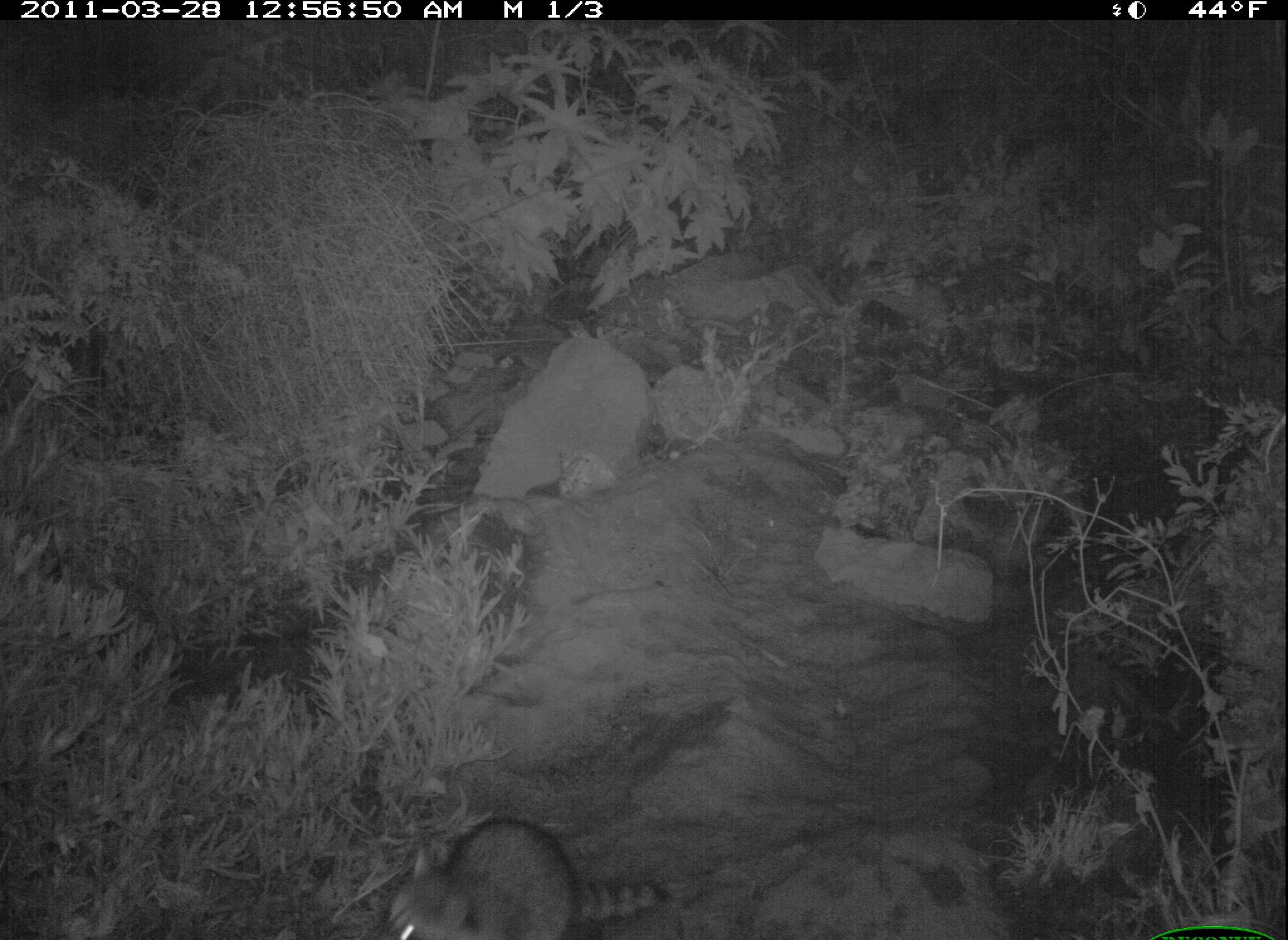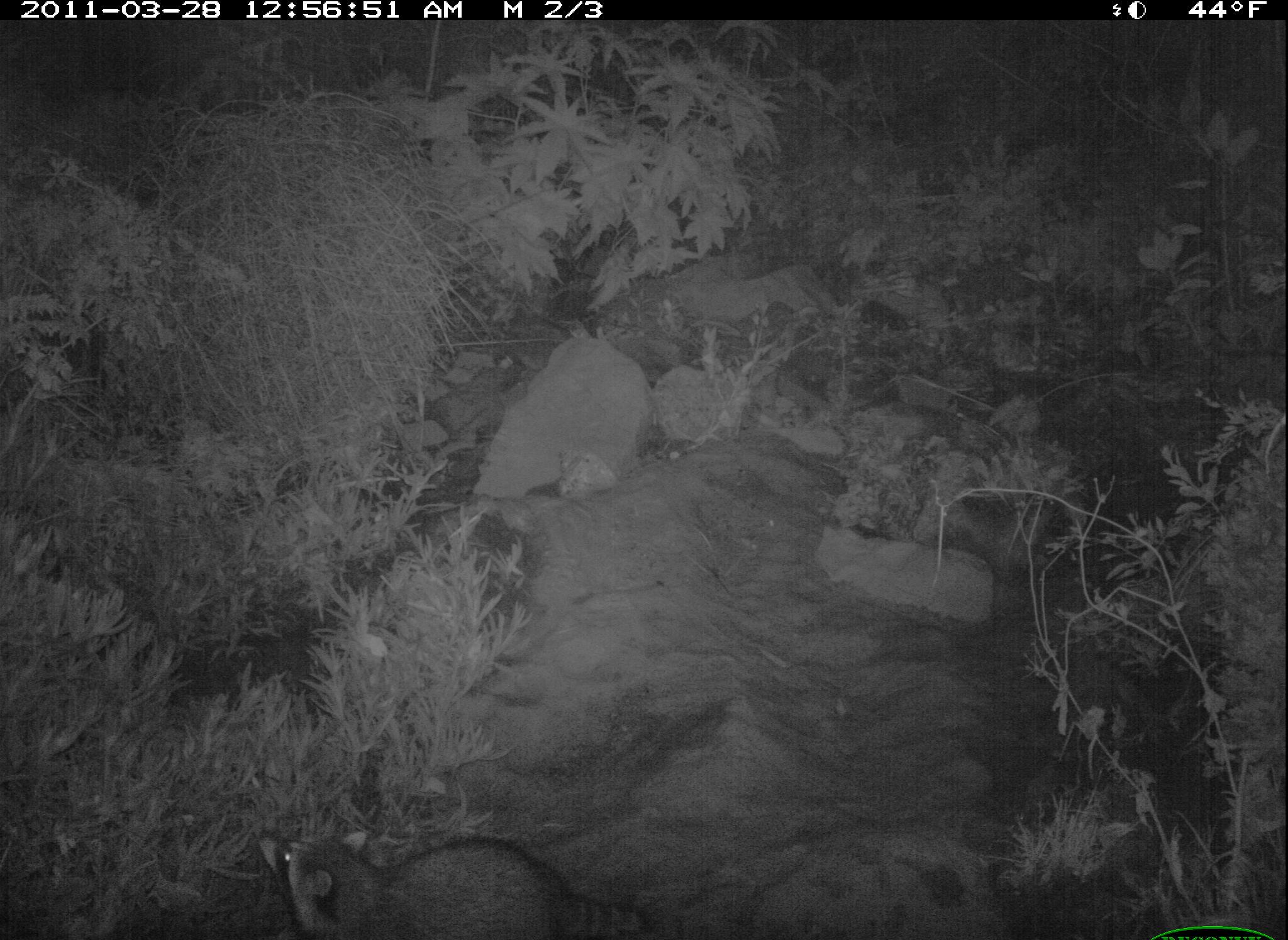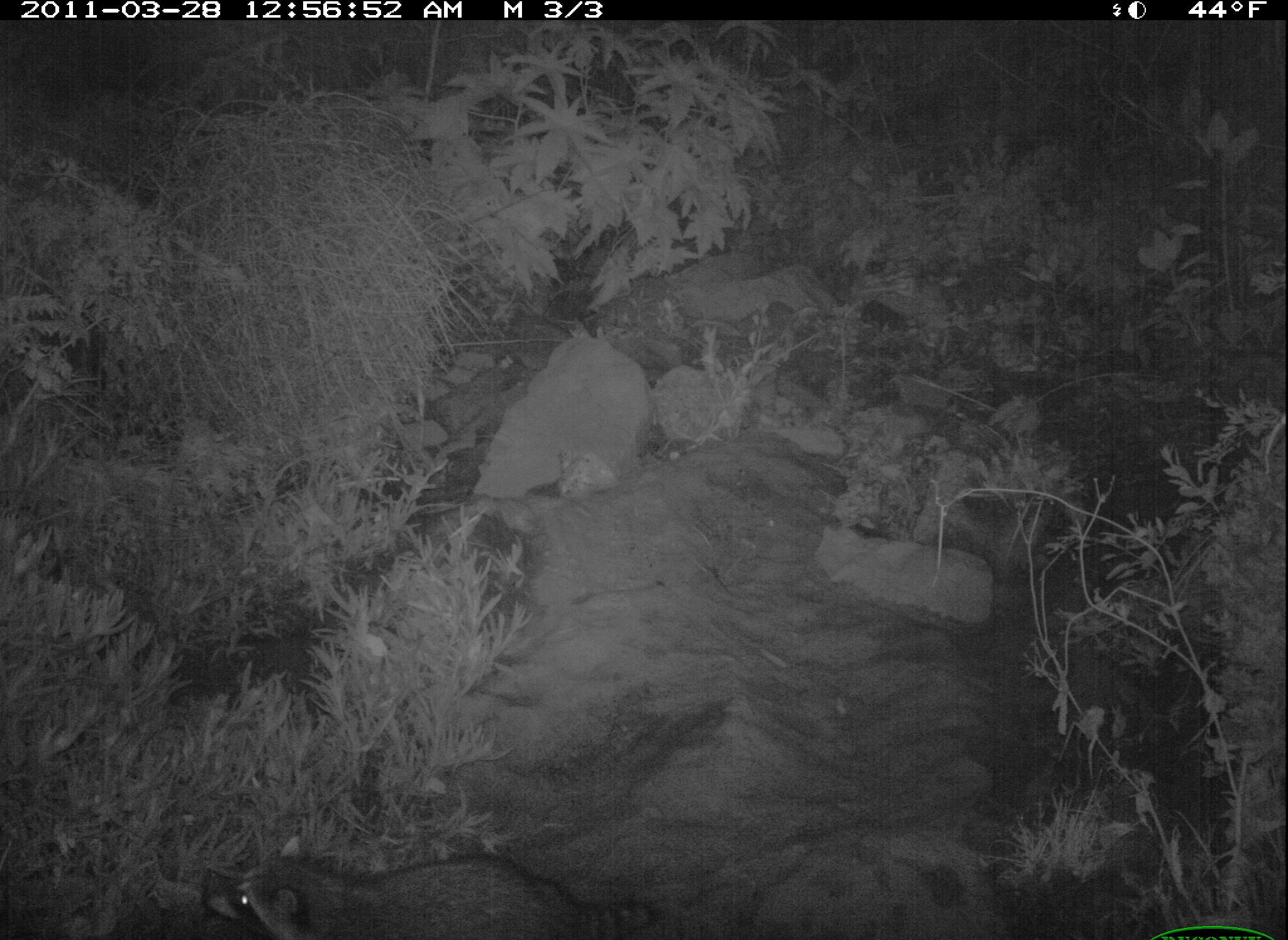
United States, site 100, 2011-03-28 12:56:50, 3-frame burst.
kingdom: Animalia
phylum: Chordata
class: Mammalia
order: Carnivora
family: Procyonidae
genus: Procyon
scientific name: Procyon lotor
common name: raccoon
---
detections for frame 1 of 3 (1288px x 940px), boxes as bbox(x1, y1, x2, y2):
raccoon: bbox(364, 805, 662, 940)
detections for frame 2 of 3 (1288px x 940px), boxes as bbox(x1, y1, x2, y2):
raccoon: bbox(253, 826, 658, 940)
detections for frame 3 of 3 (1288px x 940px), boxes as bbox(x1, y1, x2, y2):
raccoon: bbox(188, 828, 655, 940)